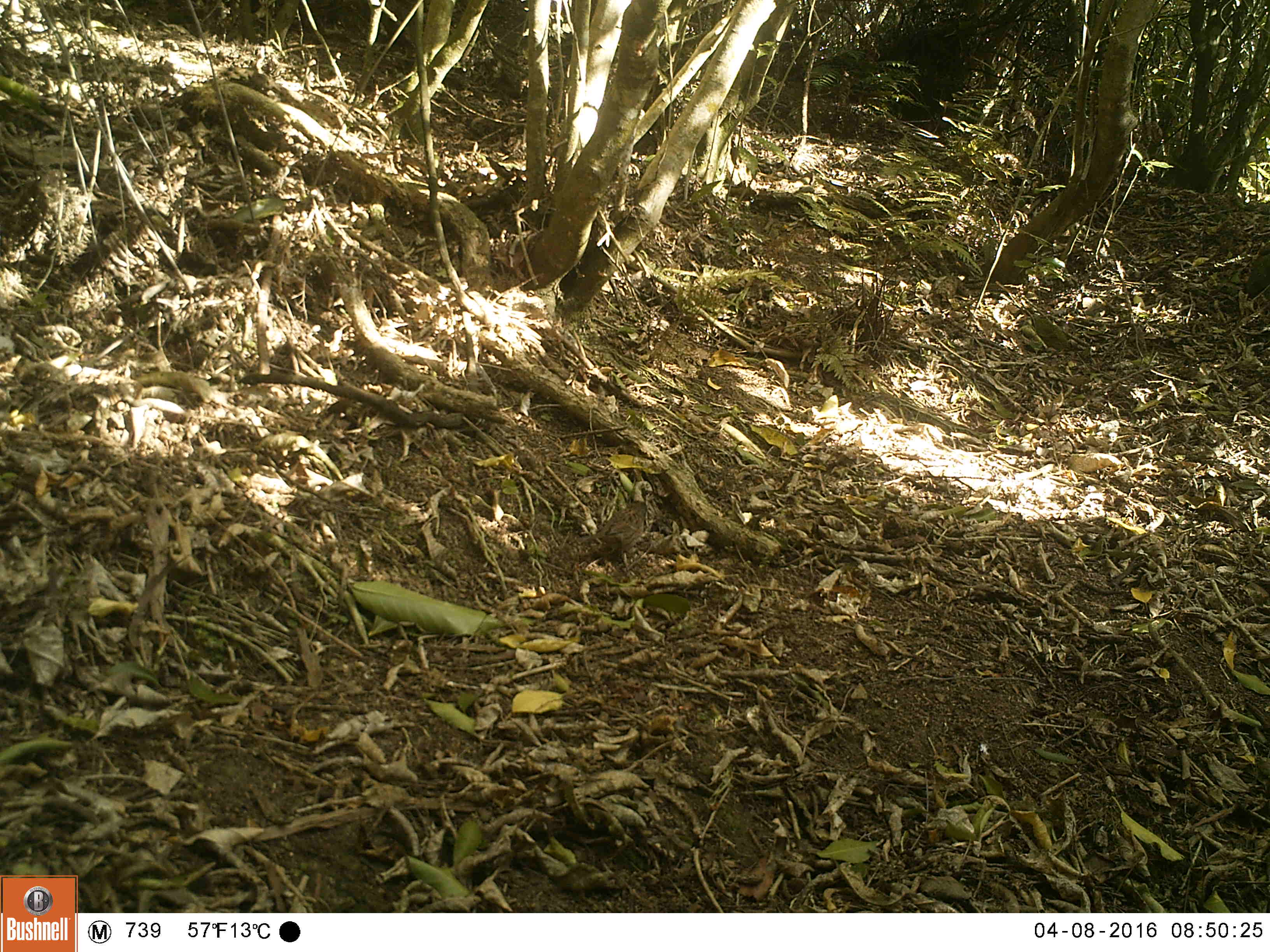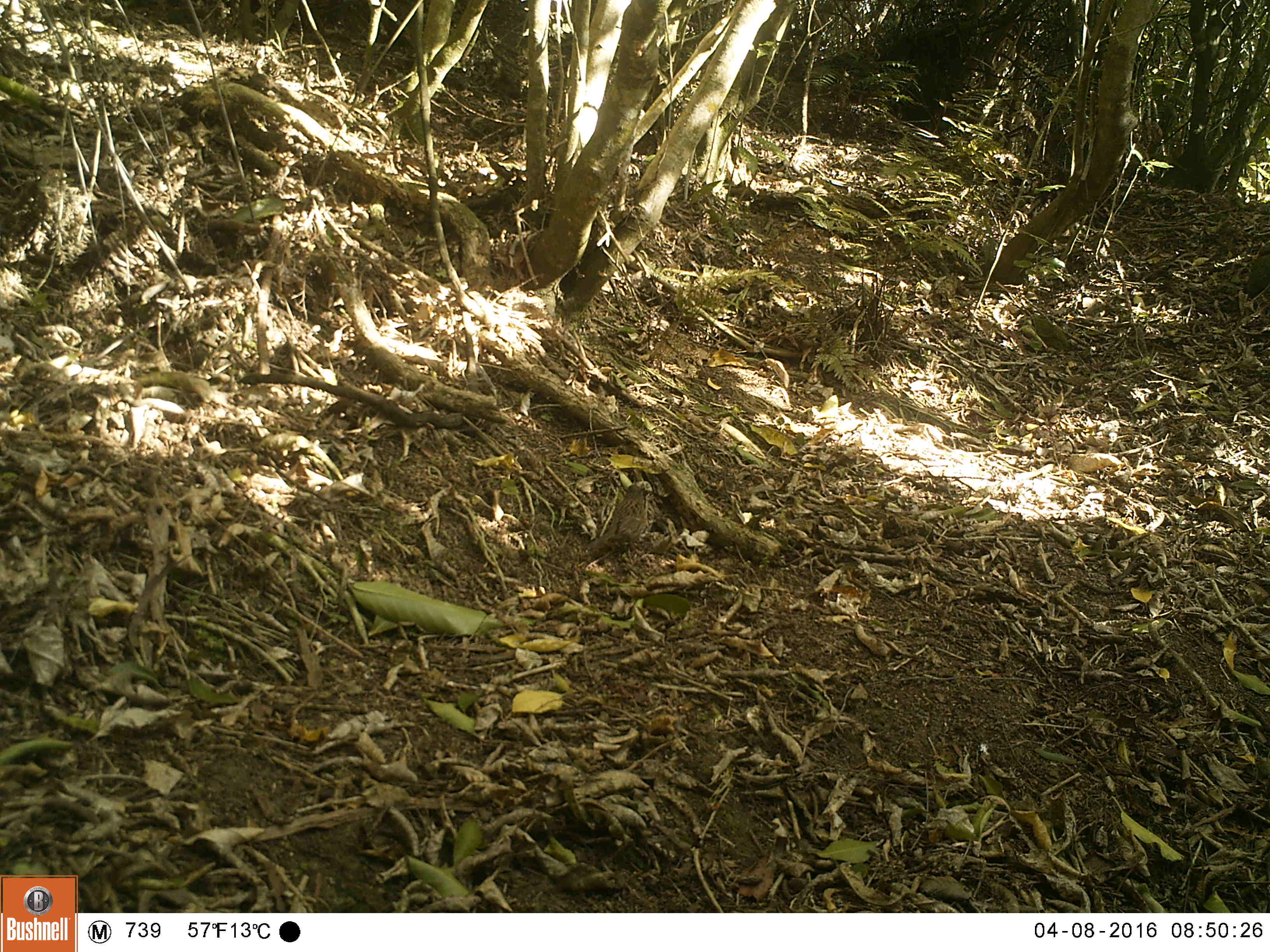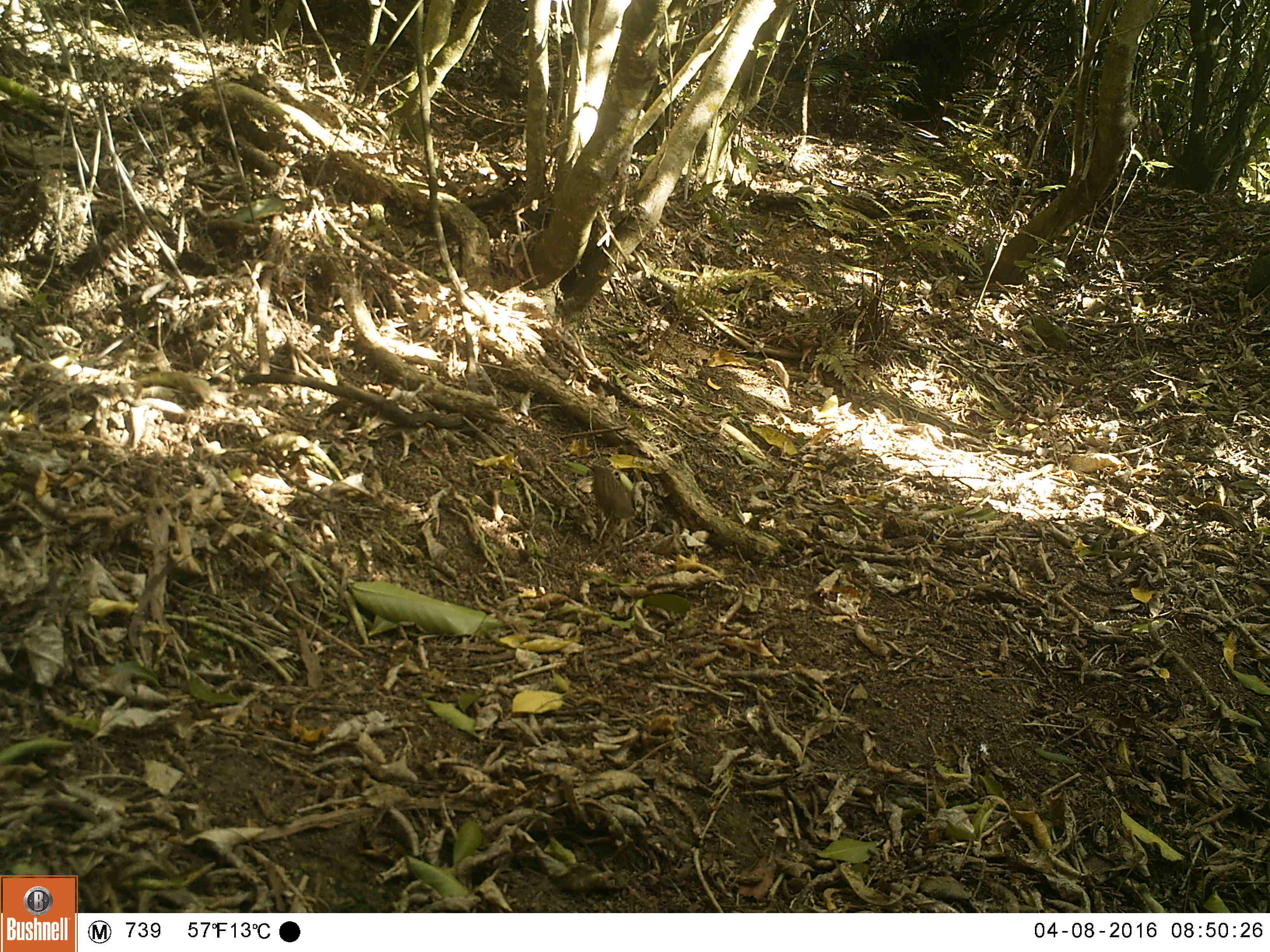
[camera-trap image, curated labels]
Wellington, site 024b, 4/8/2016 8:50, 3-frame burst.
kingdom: Animalia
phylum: Chordata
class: Aves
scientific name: Aves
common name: bird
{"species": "bird (Aves)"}